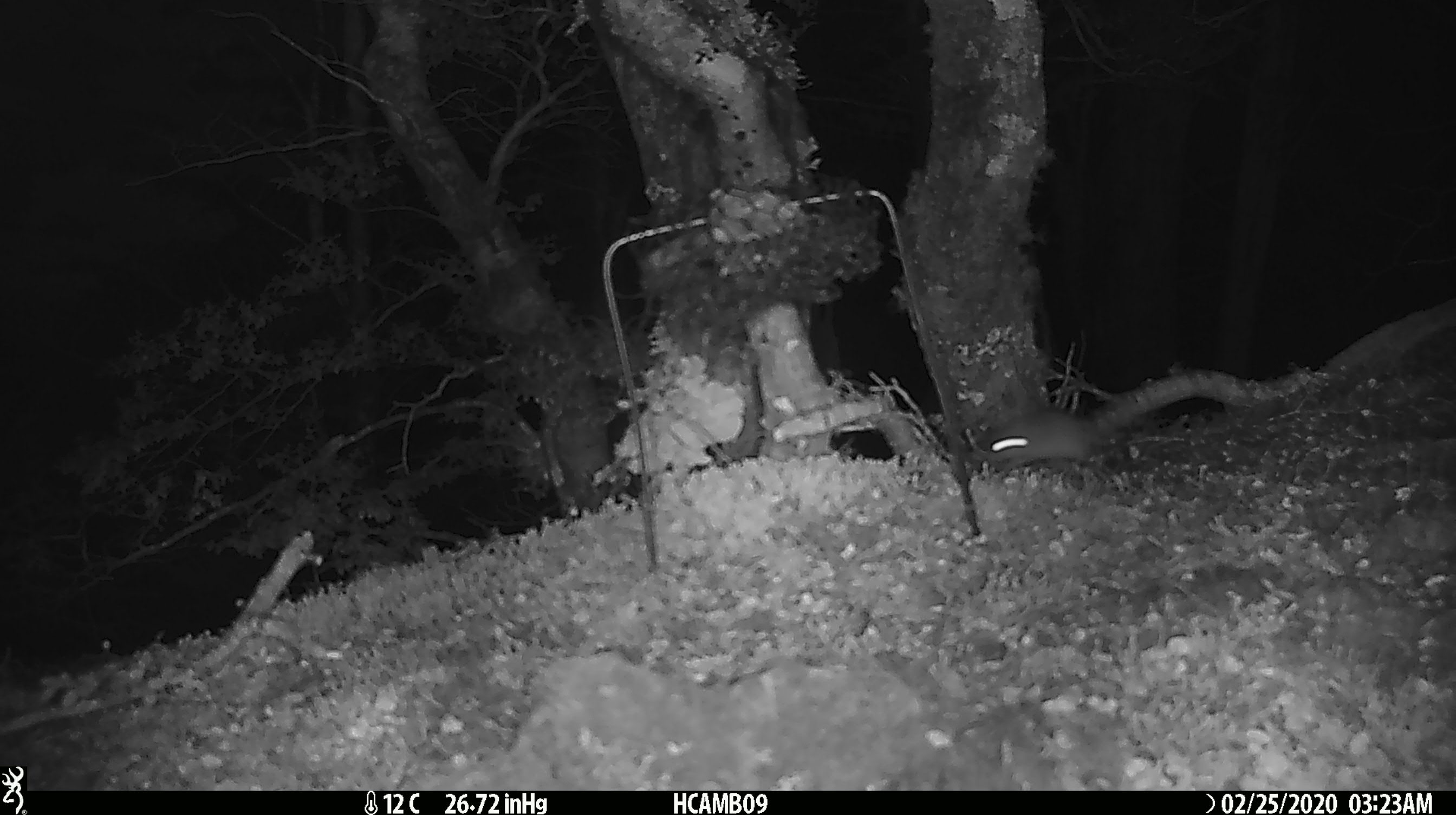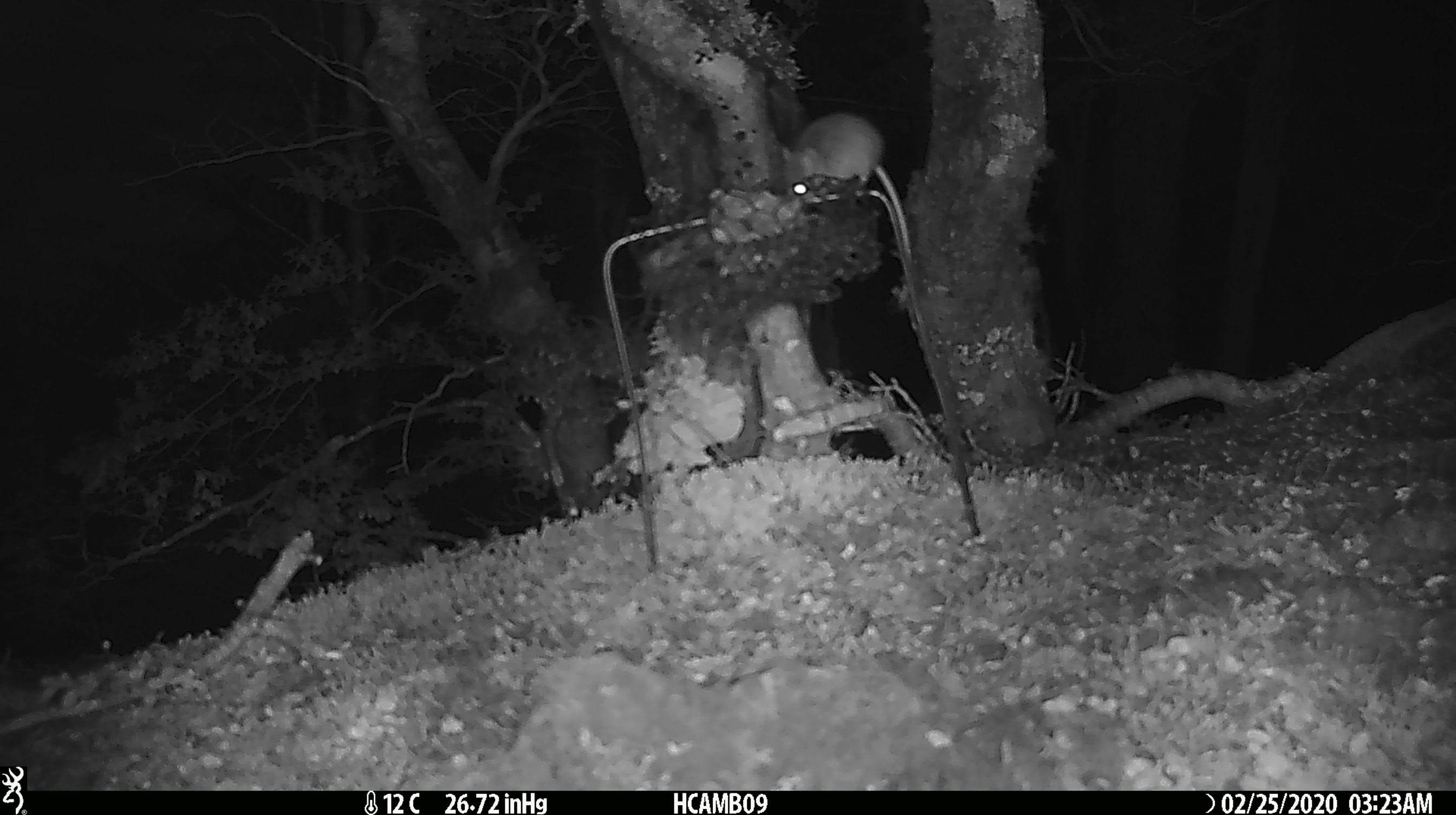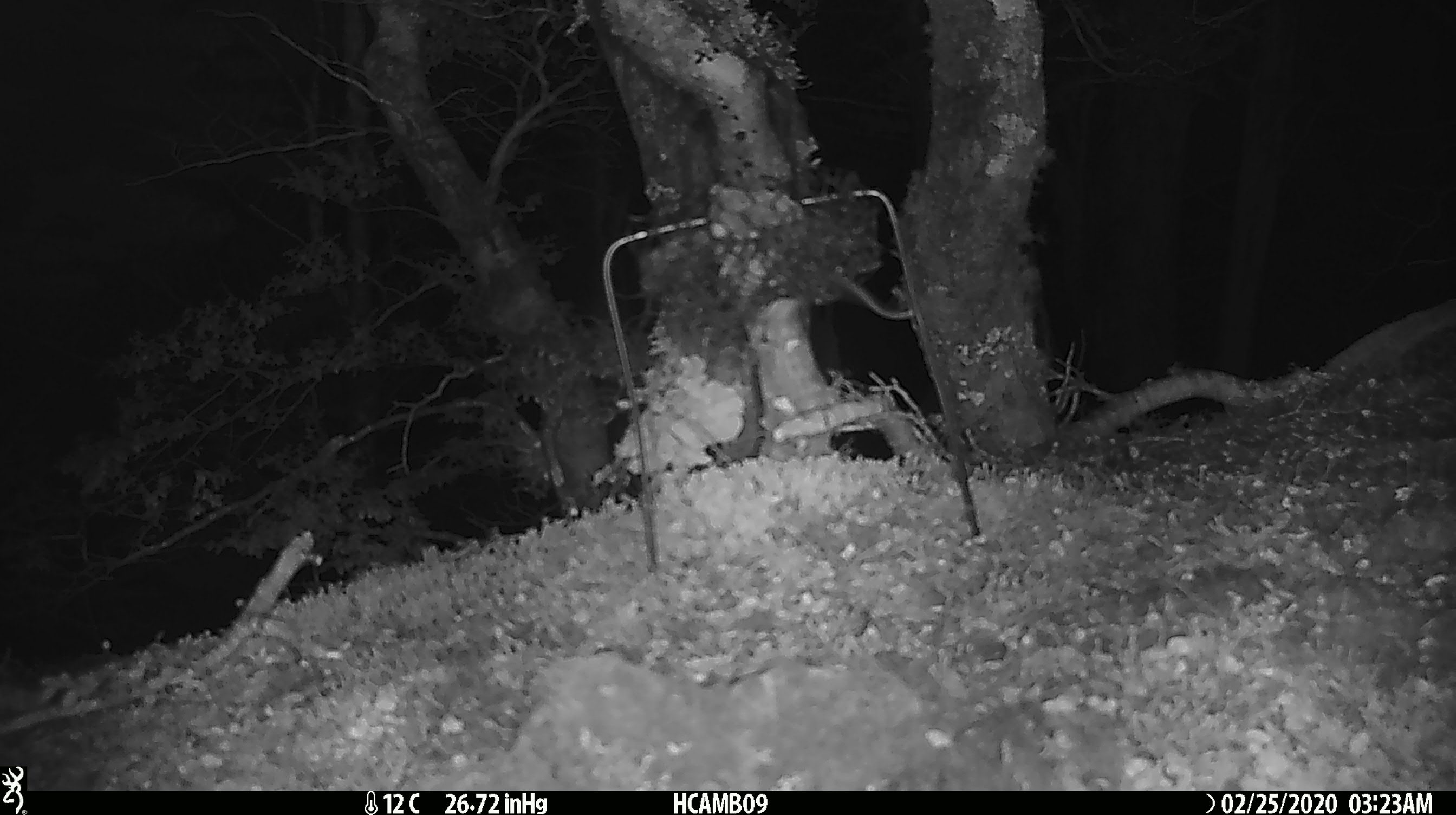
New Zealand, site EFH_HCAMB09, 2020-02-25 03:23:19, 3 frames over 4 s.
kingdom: Animalia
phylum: Chordata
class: Mammalia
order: Rodentia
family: Muridae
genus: Mus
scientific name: Mus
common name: mouse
Mouse (Mus).